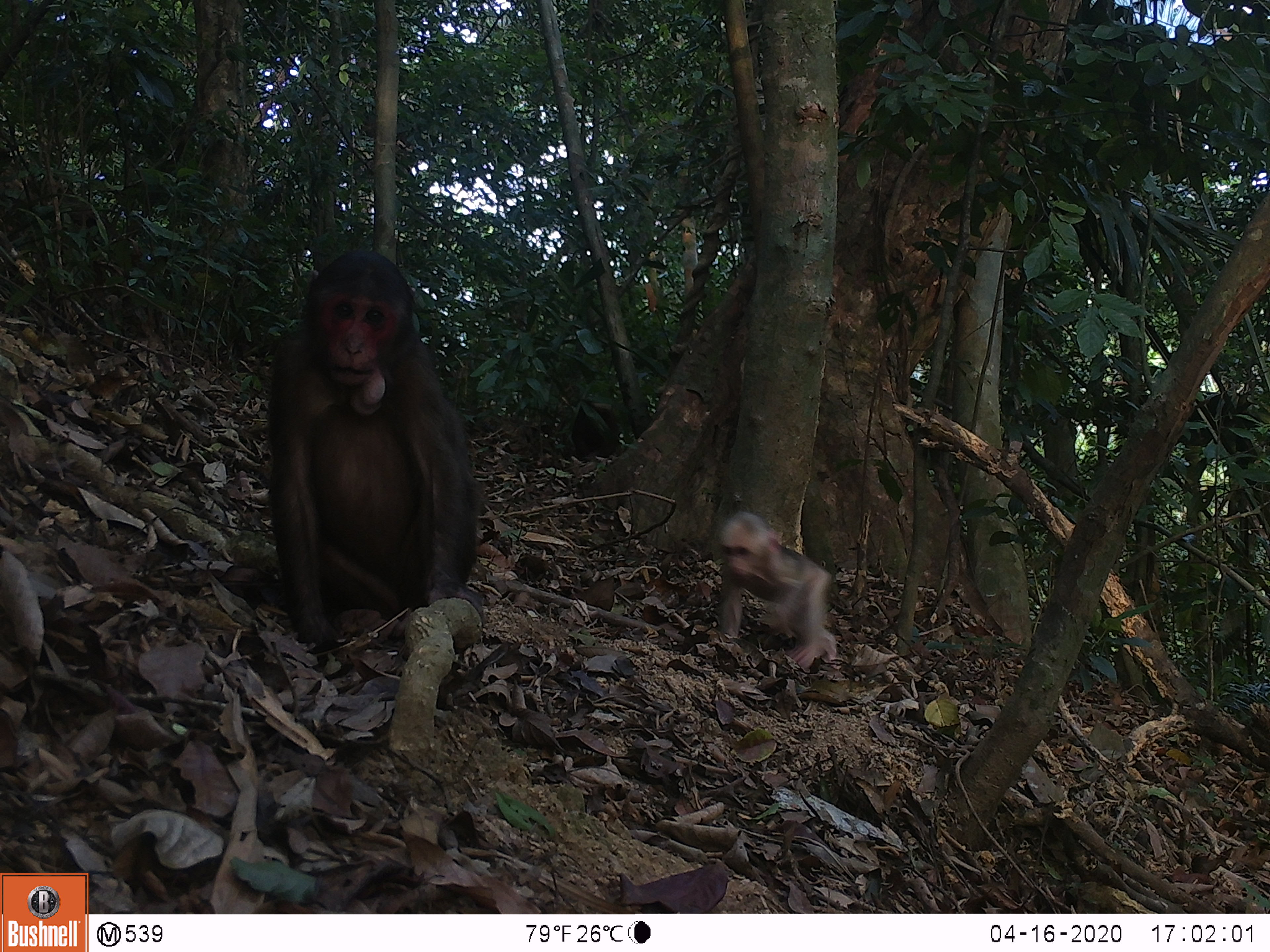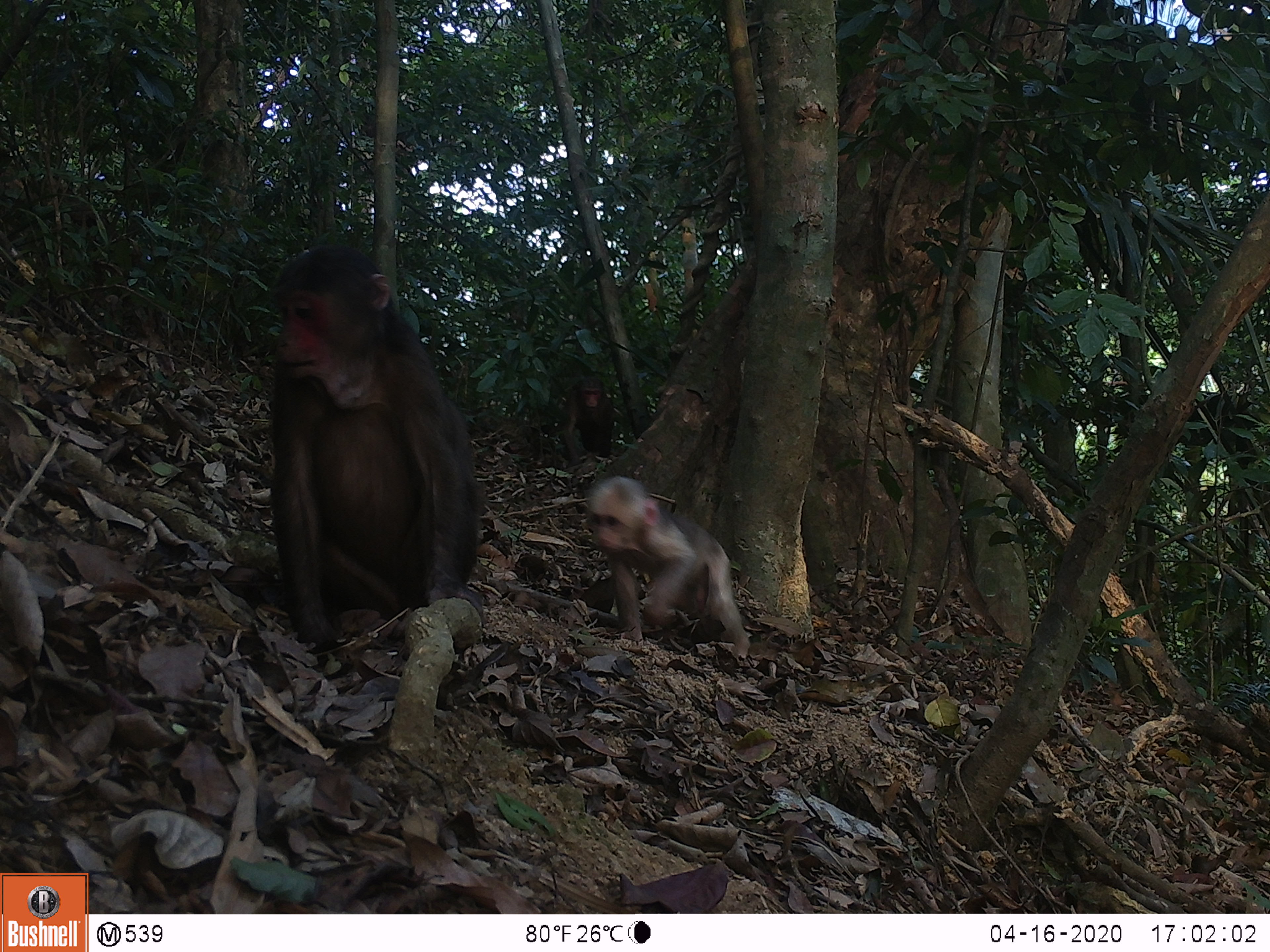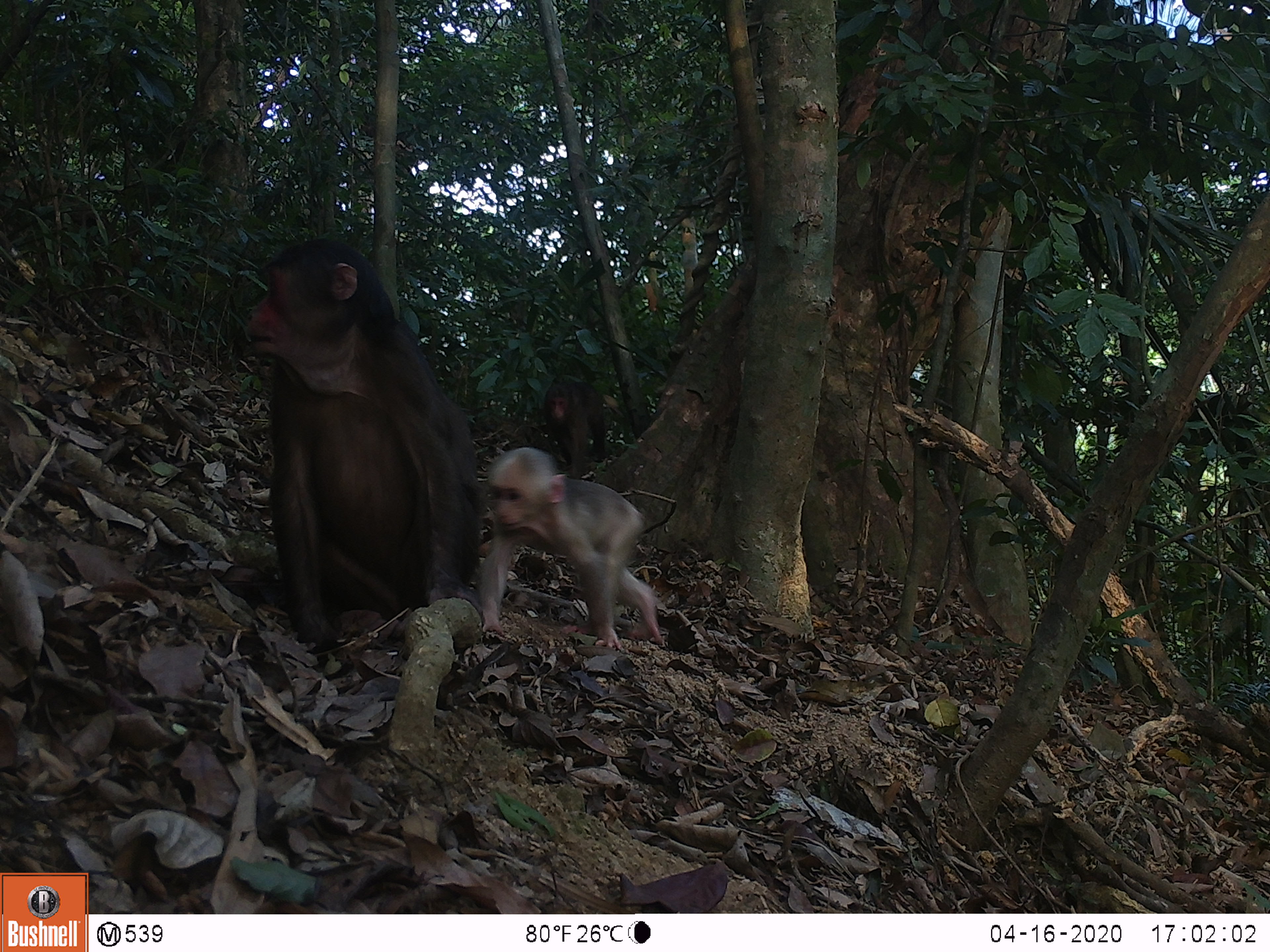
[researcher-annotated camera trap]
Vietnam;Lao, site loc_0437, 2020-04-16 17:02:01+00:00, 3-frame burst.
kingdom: Animalia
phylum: Chordata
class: Mammalia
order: Primates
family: Cercopithecidae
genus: Macaca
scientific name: Macaca arctoides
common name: stump-tailed macaque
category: stump tailed macaque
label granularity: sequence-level